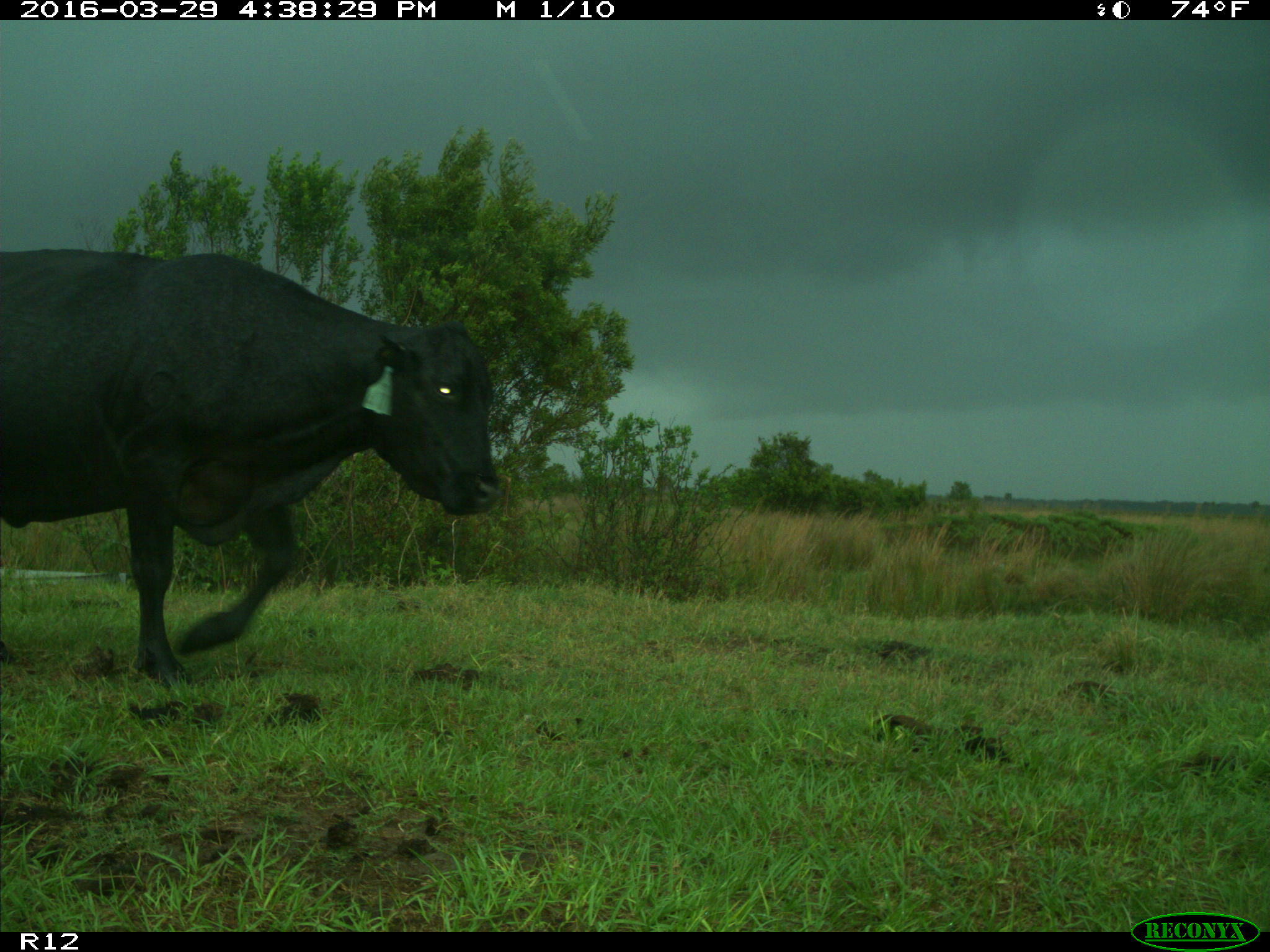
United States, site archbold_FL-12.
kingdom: Animalia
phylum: Chordata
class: Mammalia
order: Artiodactyla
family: Bovidae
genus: Bos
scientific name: Bos taurus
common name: domestic cow